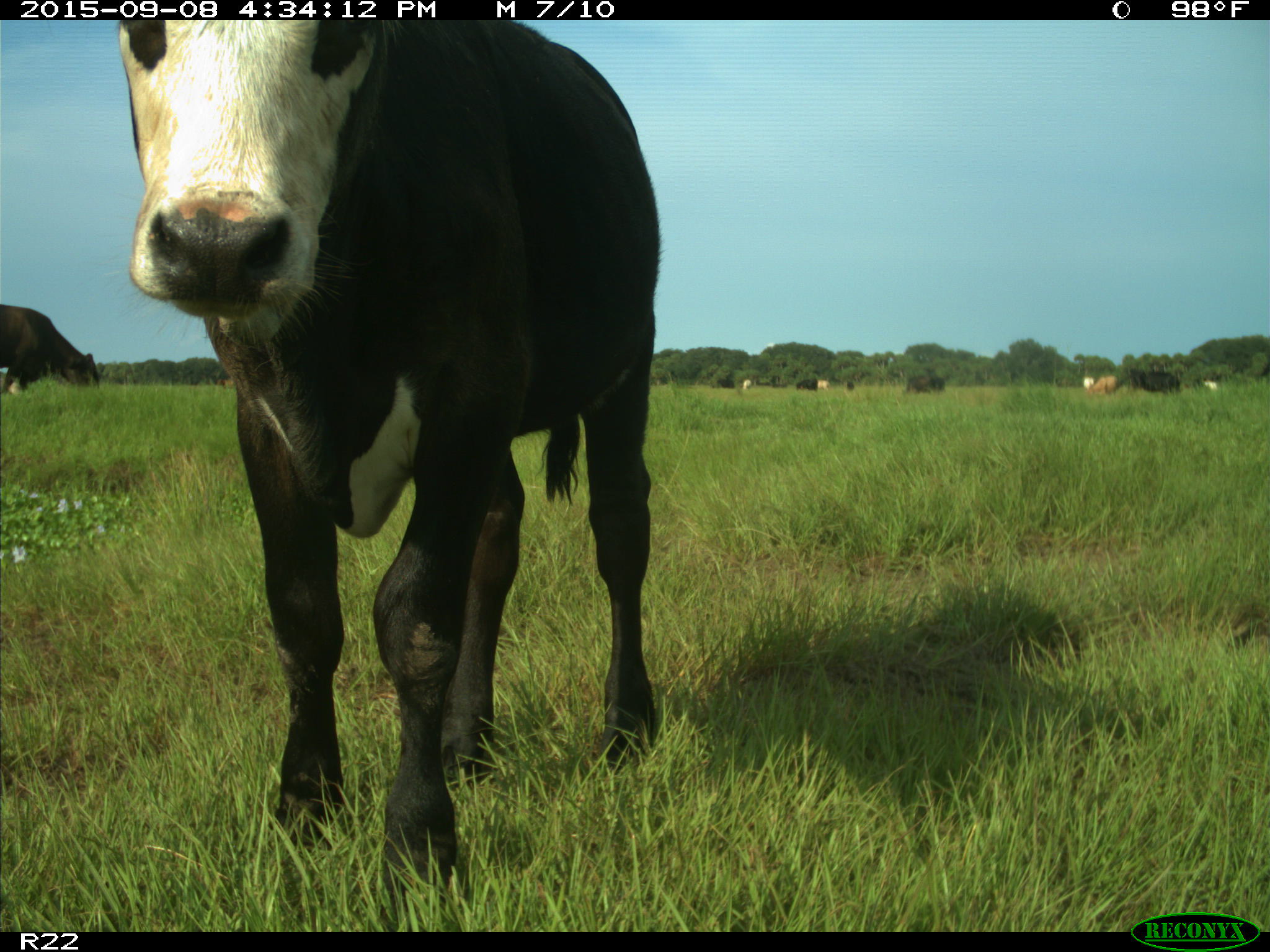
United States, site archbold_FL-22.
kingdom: Animalia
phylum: Chordata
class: Mammalia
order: Artiodactyla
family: Bovidae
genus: Bos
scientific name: Bos taurus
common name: domestic cow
Bos taurus (domestic cow).